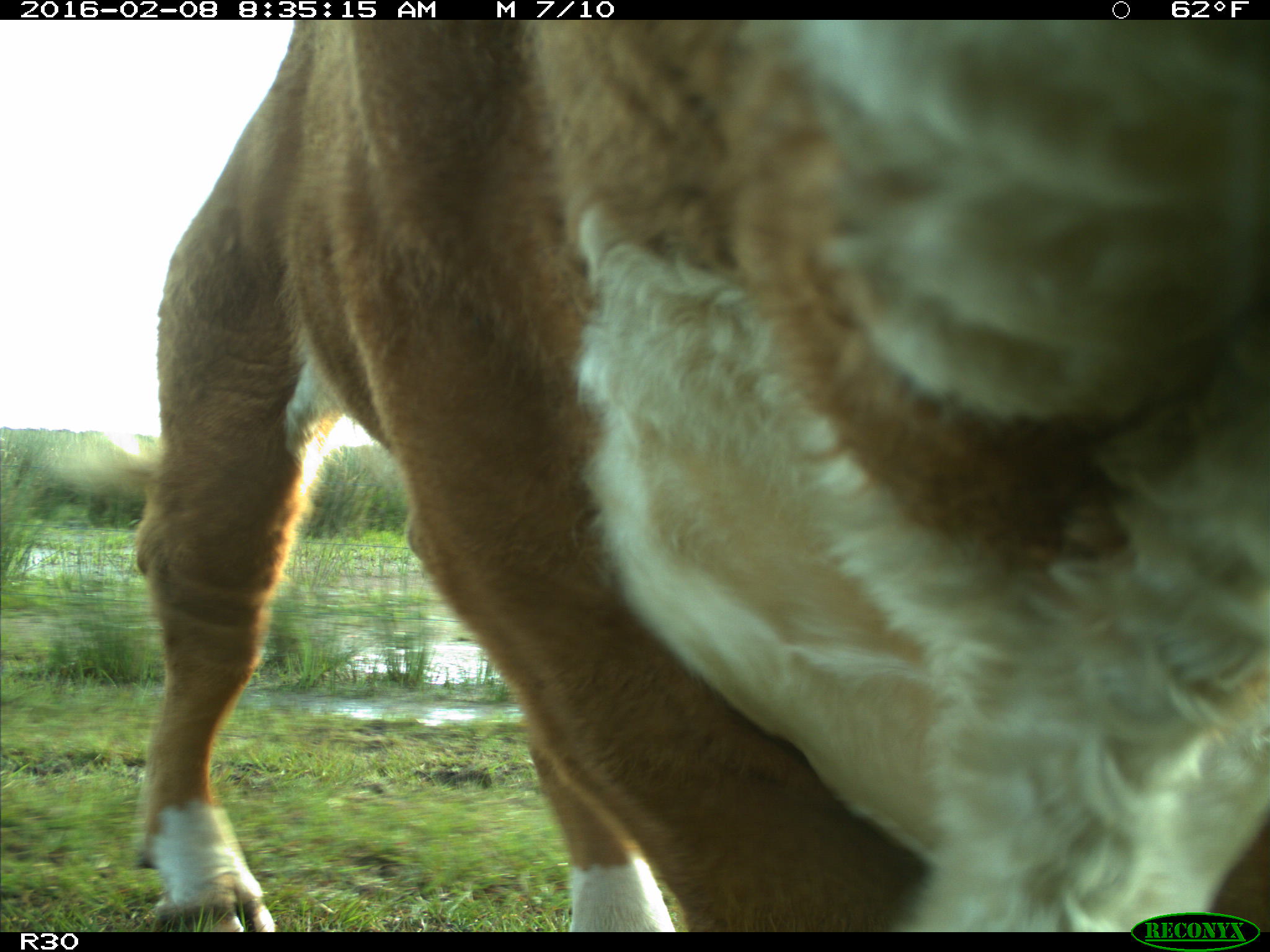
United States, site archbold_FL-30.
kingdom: Animalia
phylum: Chordata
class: Mammalia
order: Artiodactyla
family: Bovidae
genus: Bos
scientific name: Bos taurus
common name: domestic cow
Bos taurus (domestic cow).